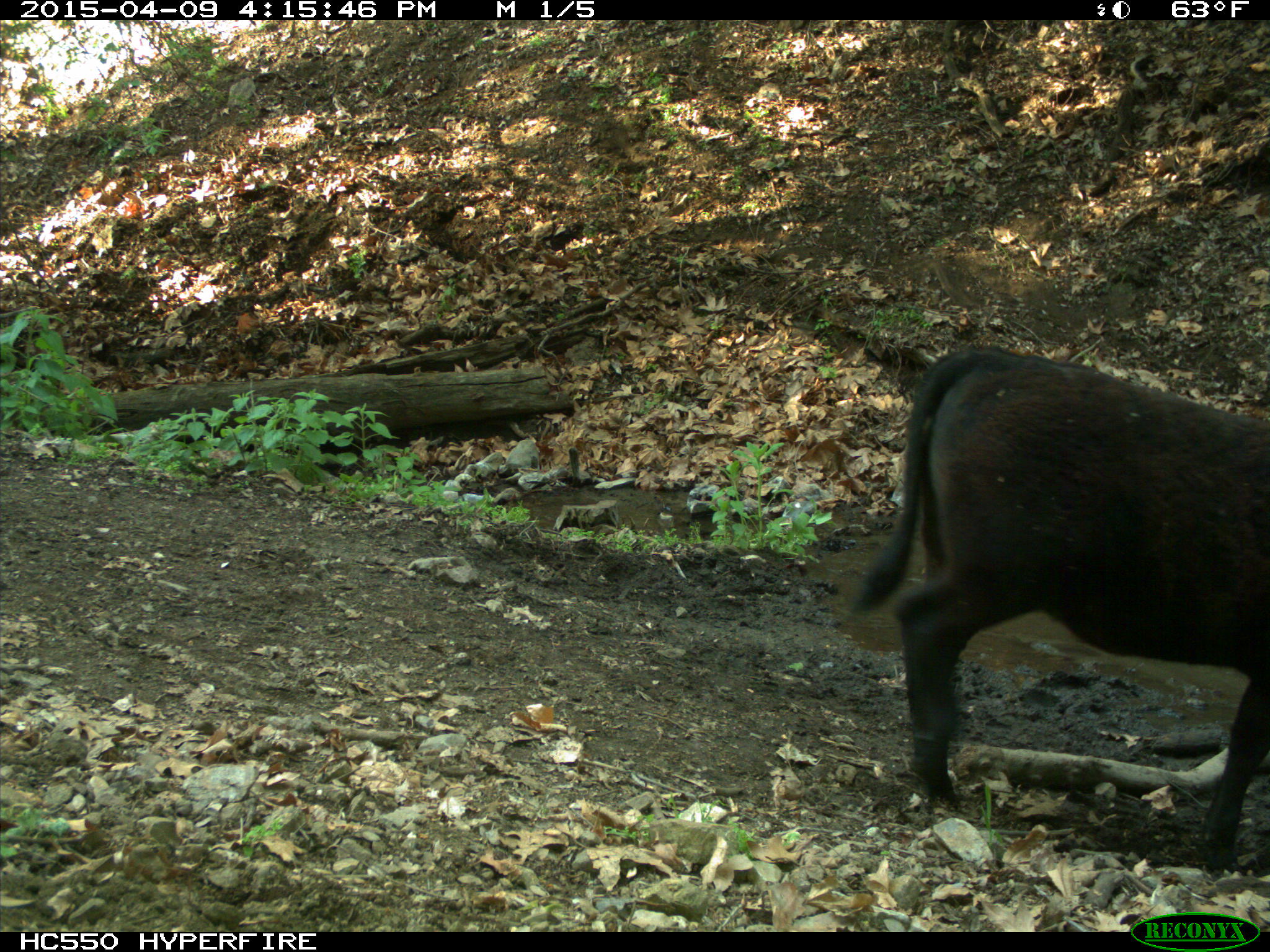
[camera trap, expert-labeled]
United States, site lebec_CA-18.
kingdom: Animalia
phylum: Chordata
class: Mammalia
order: Artiodactyla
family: Bovidae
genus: Bos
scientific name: Bos taurus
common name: domestic cow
Bos taurus (domestic cow).